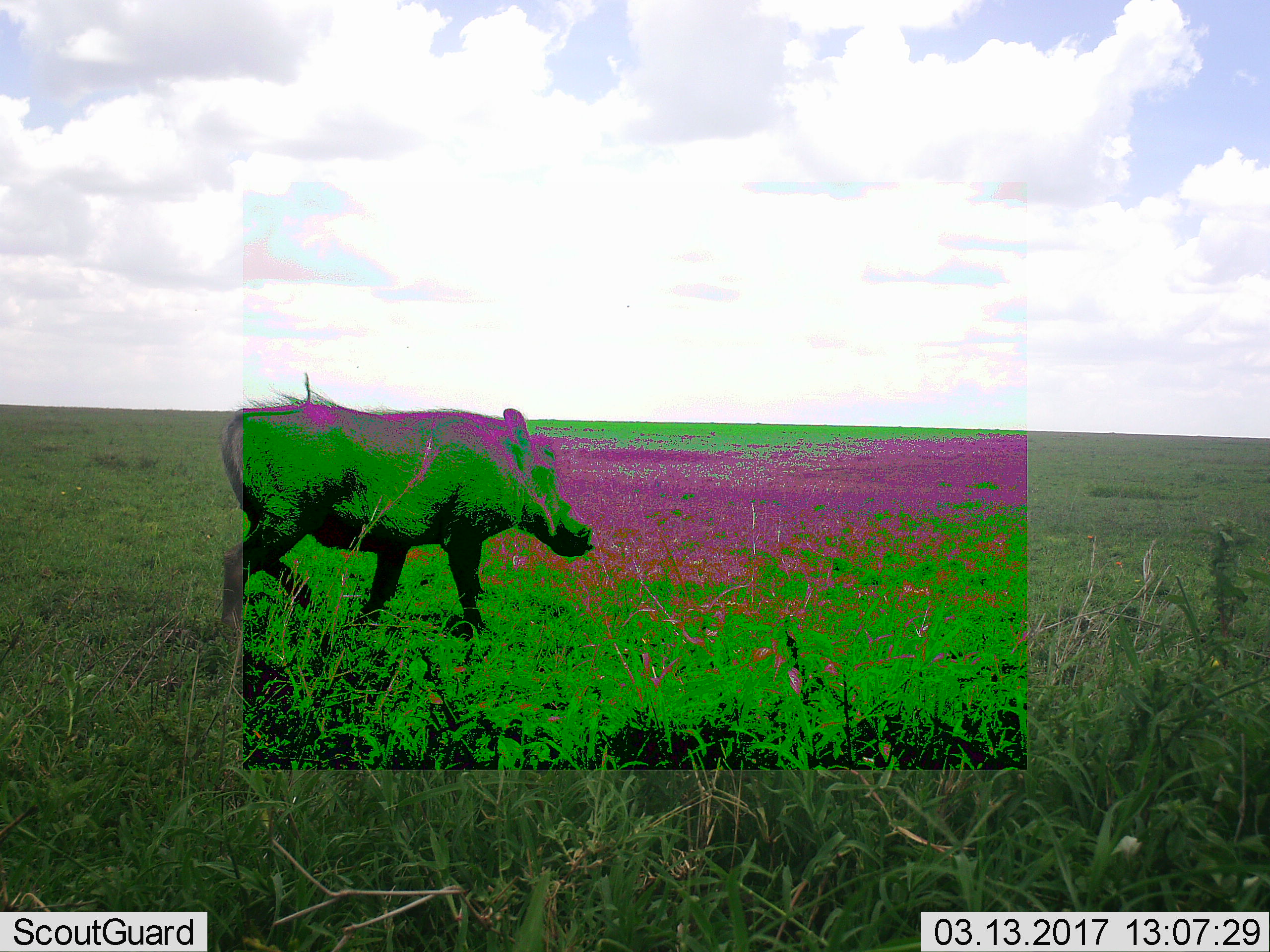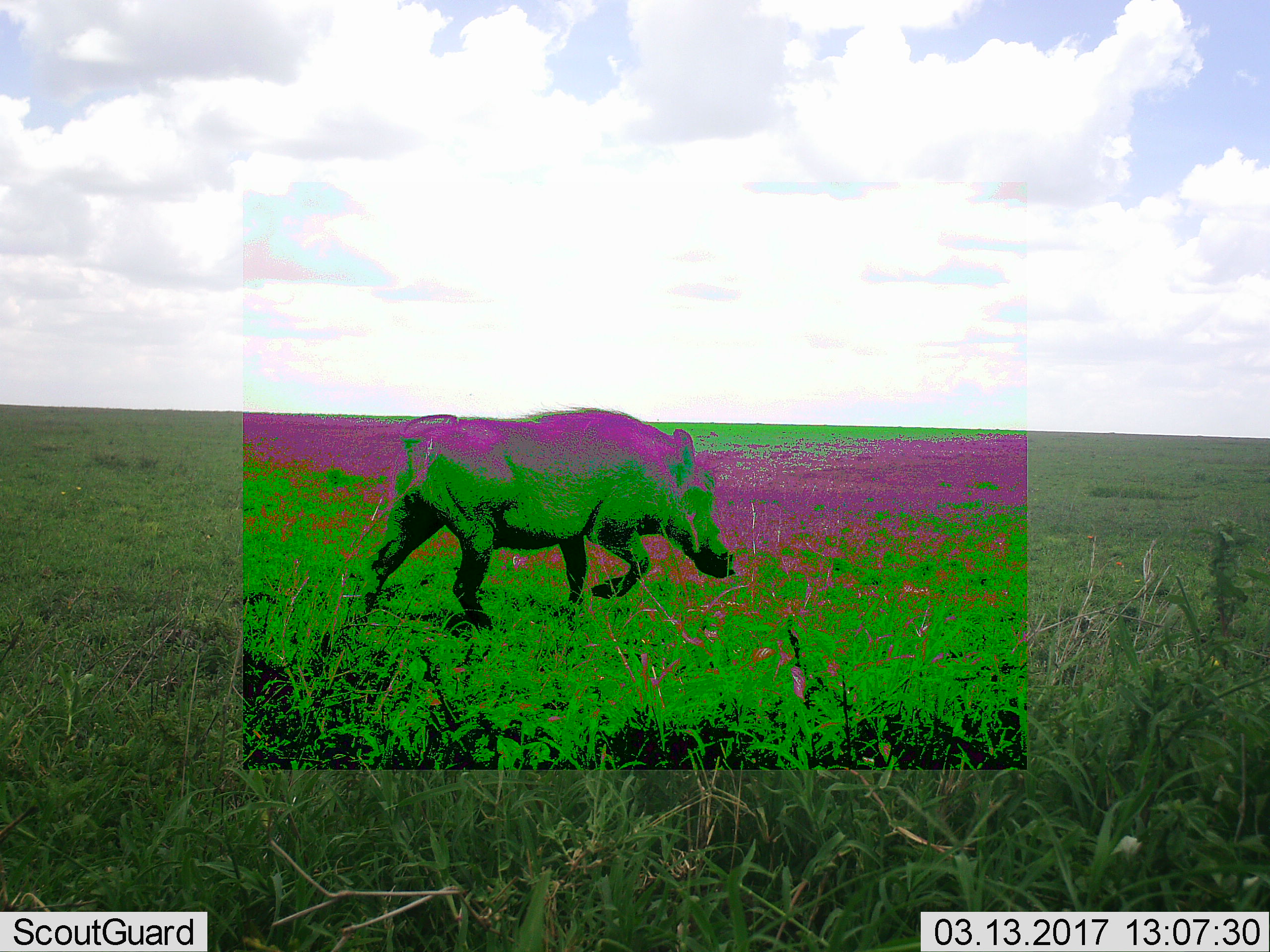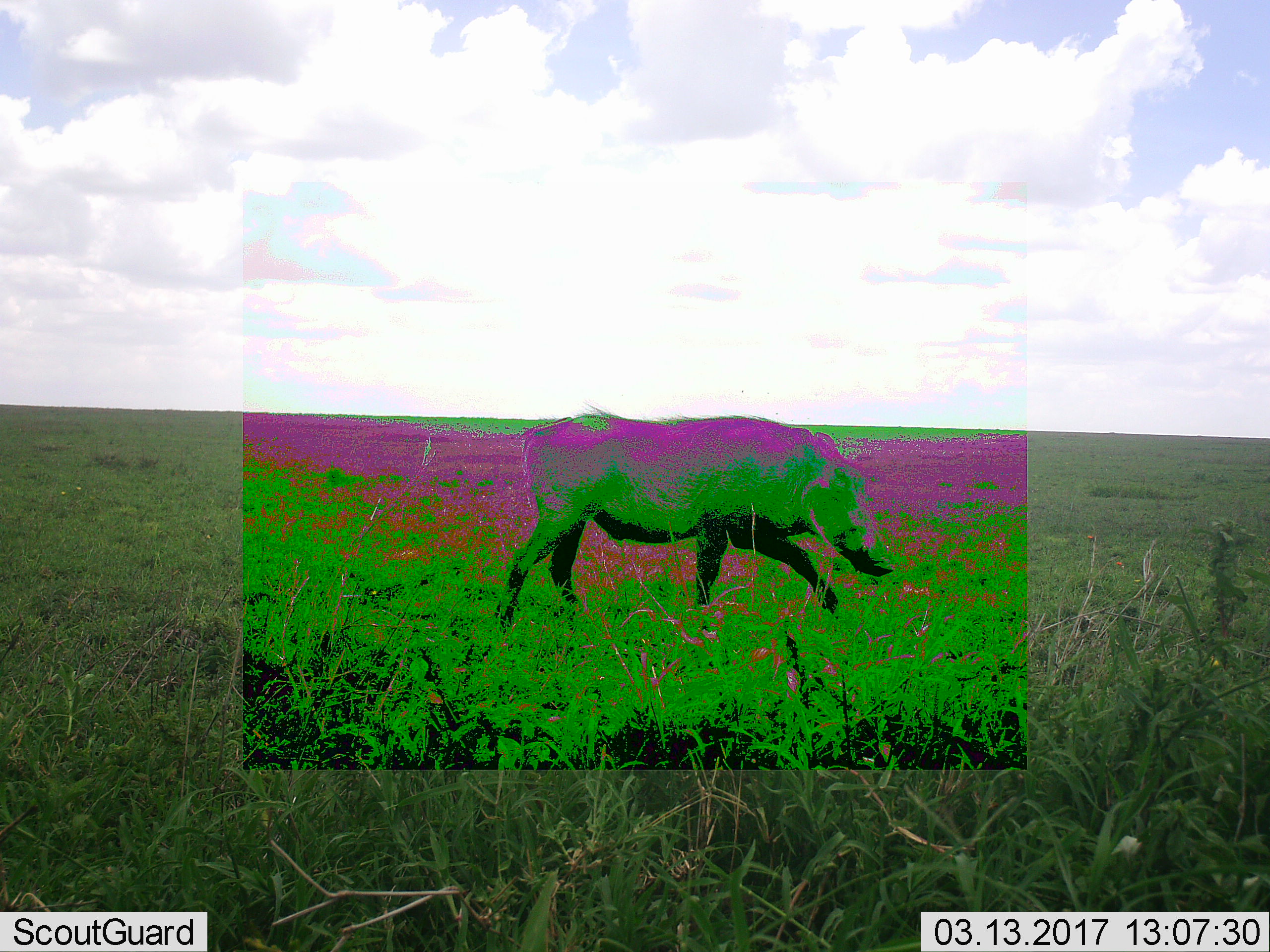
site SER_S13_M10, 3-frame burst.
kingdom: Animalia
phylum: Chordata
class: Mammalia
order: Artiodactyla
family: Suidae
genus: Phacochoerus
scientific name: Phacochoerus africanus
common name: warthog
Warthog (Phacochoerus africanus), count 1. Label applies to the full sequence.